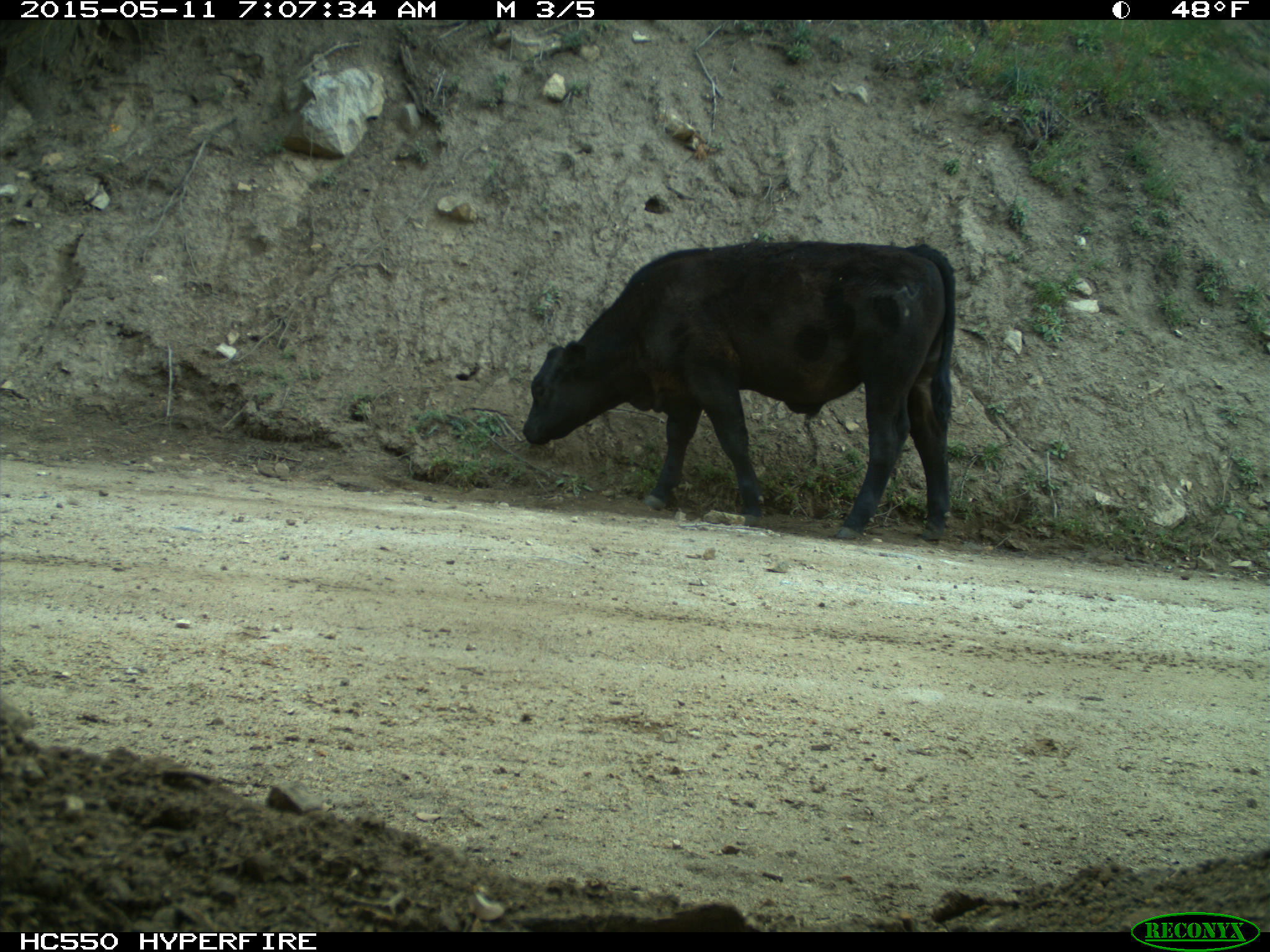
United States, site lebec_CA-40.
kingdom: Animalia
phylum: Chordata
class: Mammalia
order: Artiodactyla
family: Bovidae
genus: Bos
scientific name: Bos taurus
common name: domestic cow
Bos taurus (domestic cow).